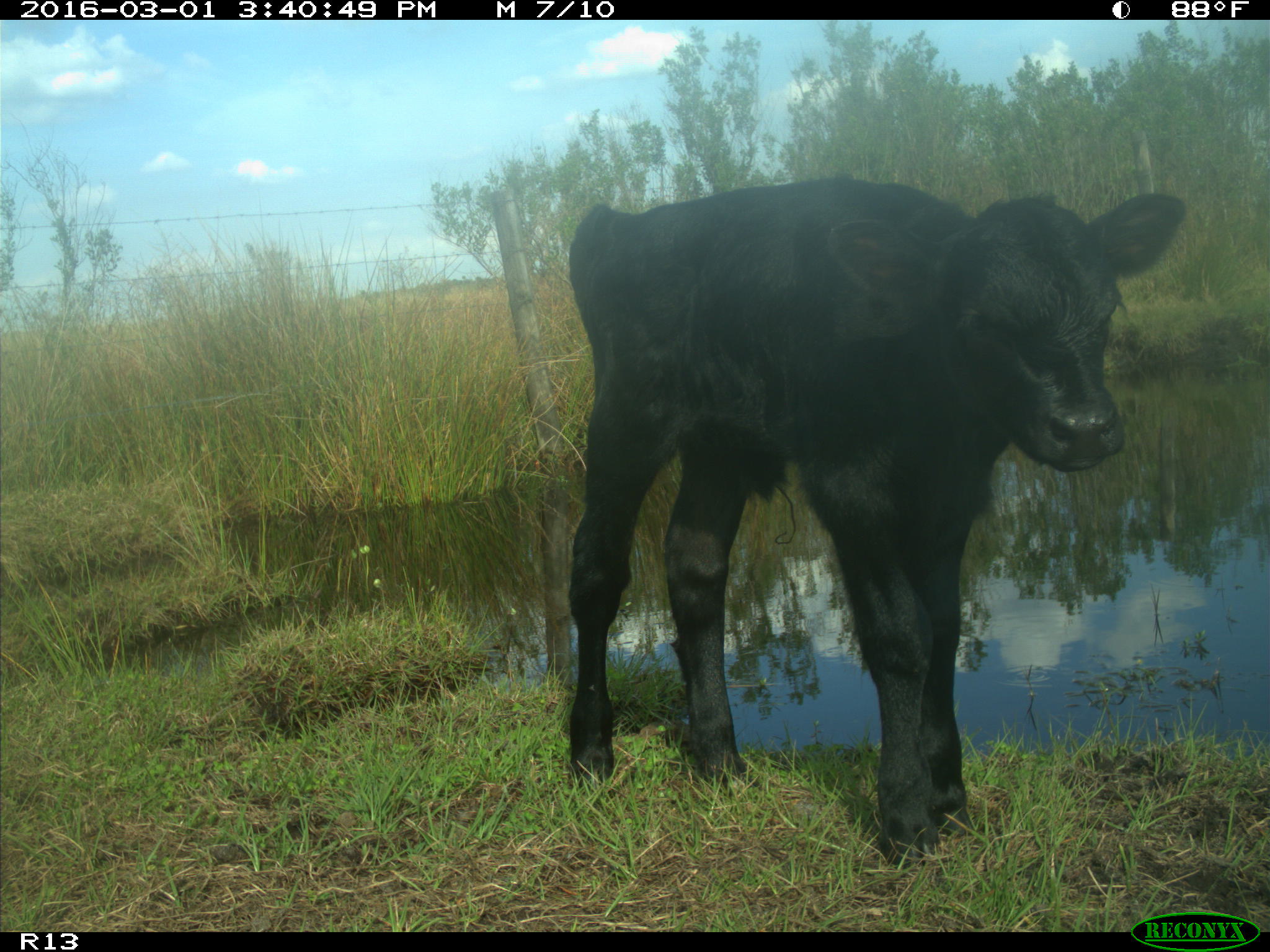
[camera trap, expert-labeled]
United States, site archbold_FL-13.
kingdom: Animalia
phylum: Chordata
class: Mammalia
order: Artiodactyla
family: Bovidae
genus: Bos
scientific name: Bos taurus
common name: domestic cow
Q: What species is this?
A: Bos taurus (domestic cow).